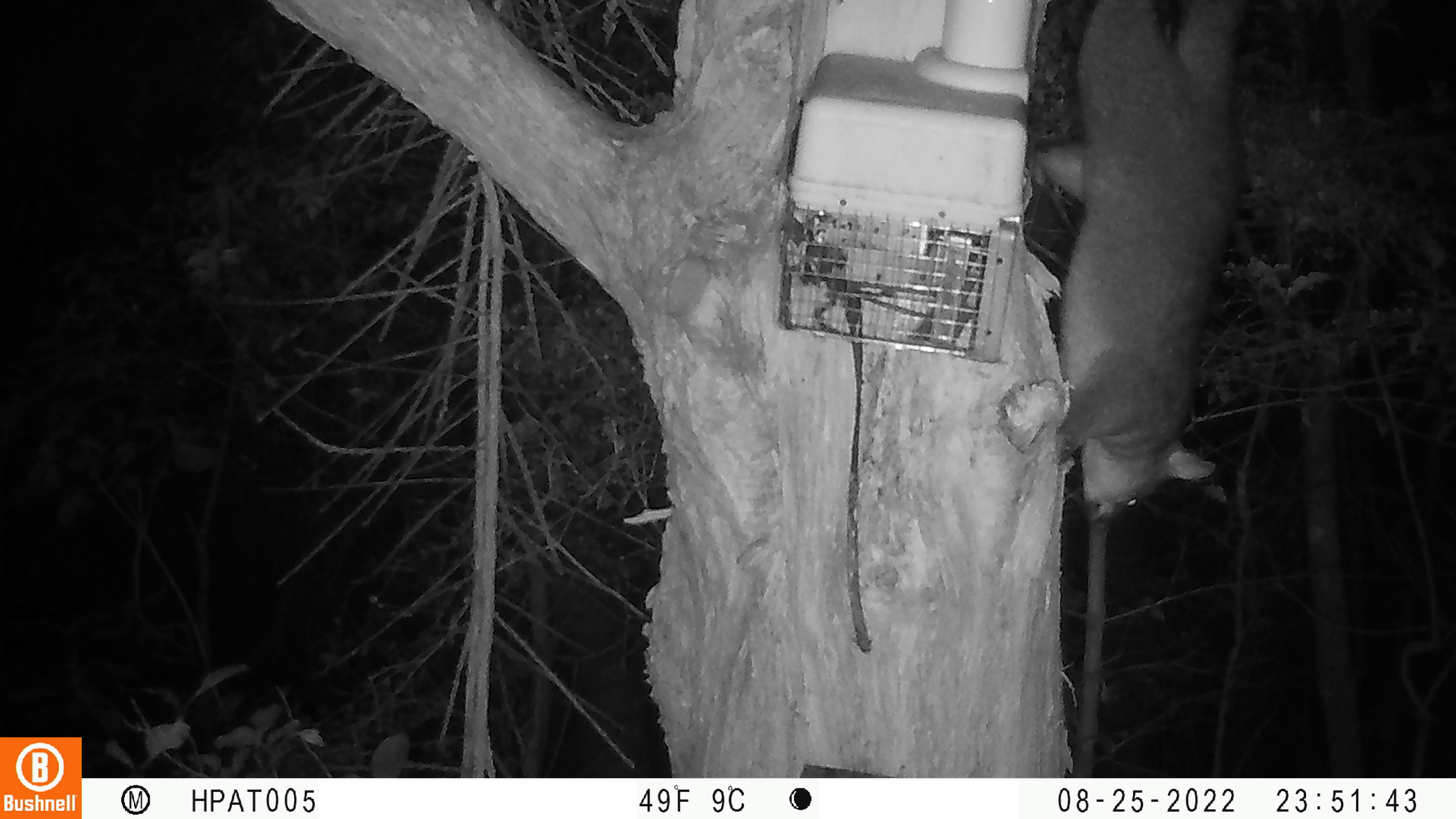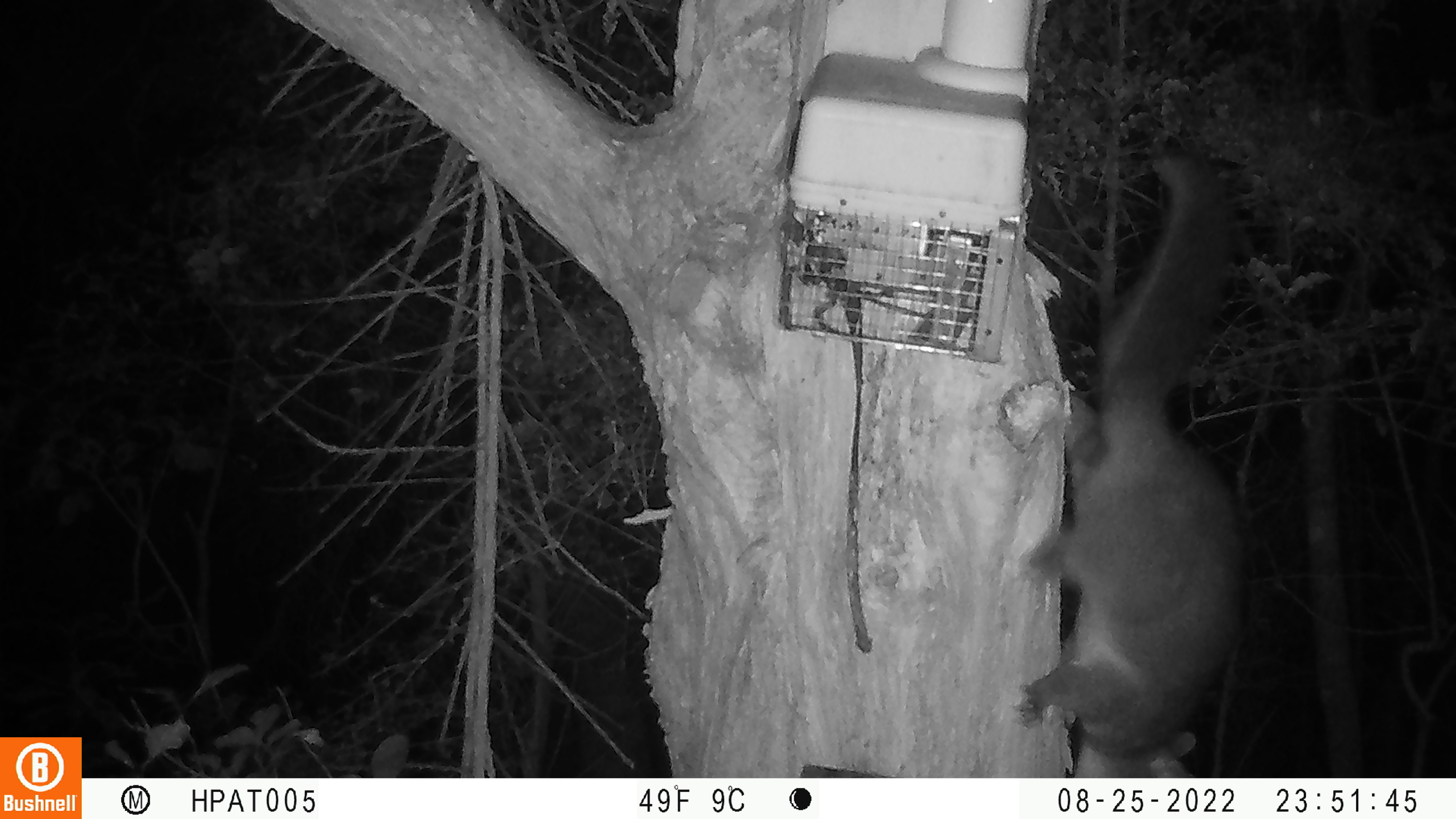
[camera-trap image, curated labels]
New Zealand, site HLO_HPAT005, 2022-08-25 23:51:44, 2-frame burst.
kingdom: Animalia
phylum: Chordata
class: Mammalia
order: Diprotodontia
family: Phalangeridae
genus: Trichosurus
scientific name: Trichosurus vulpecula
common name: common brushtail possum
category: possum